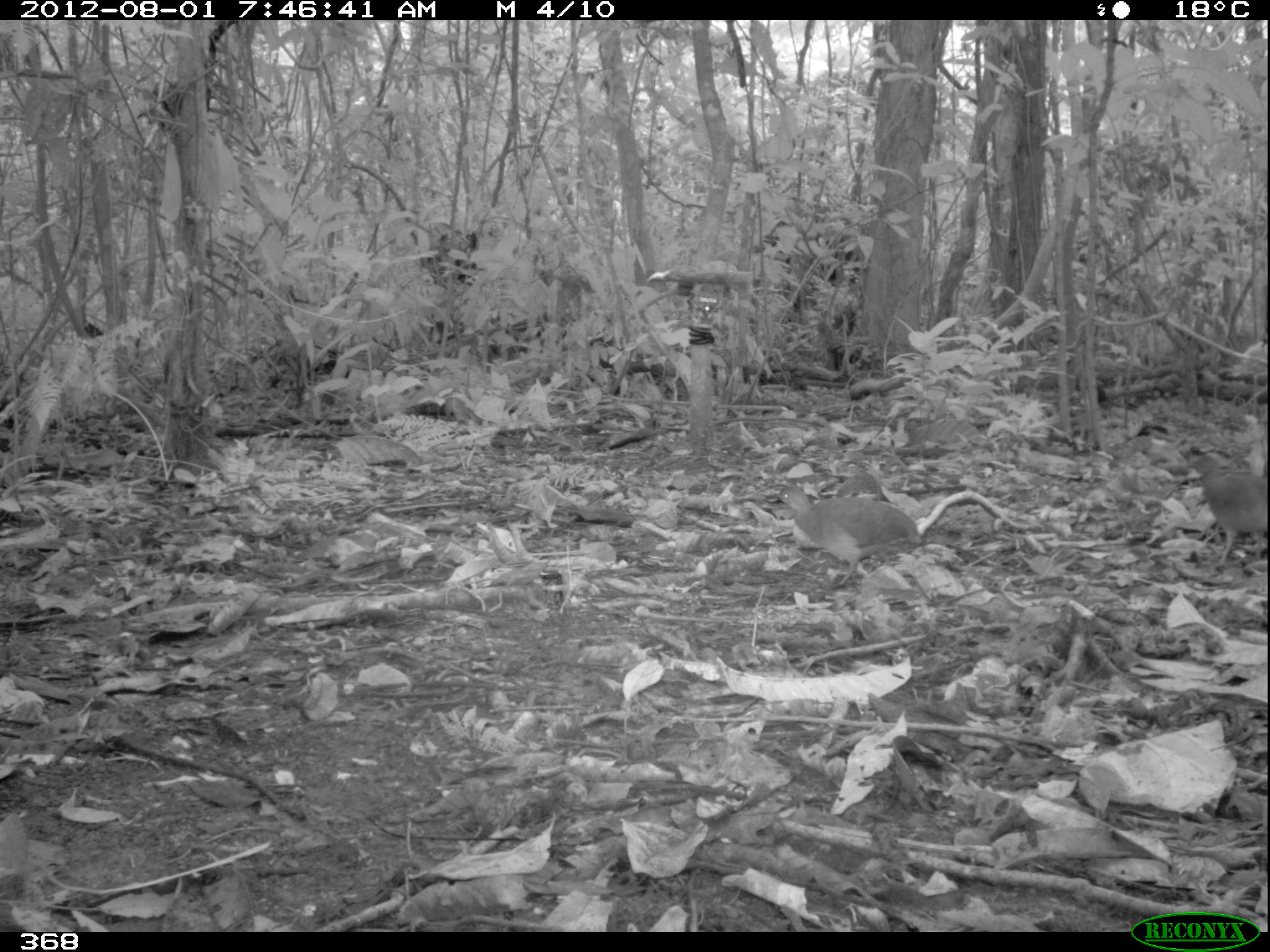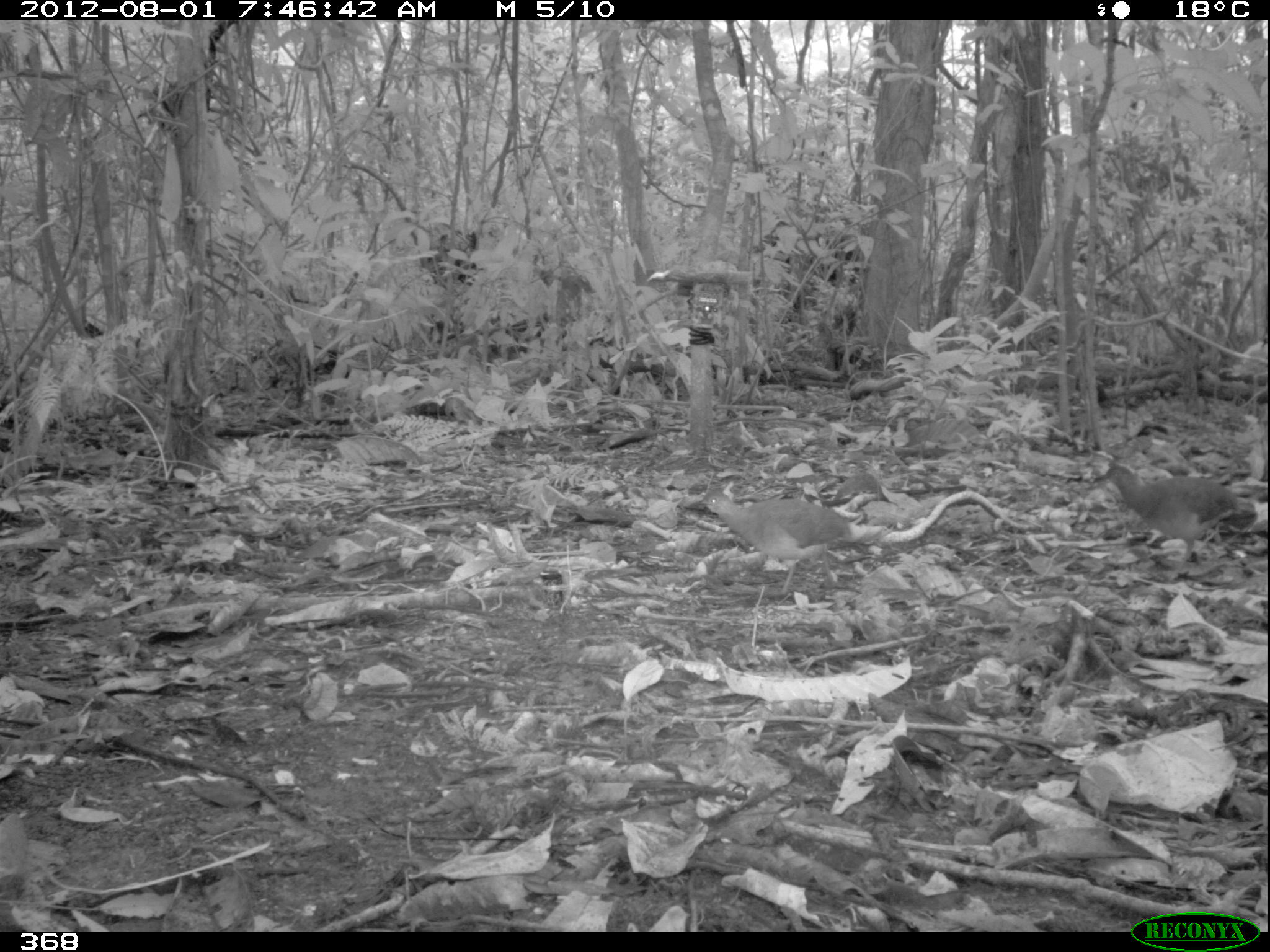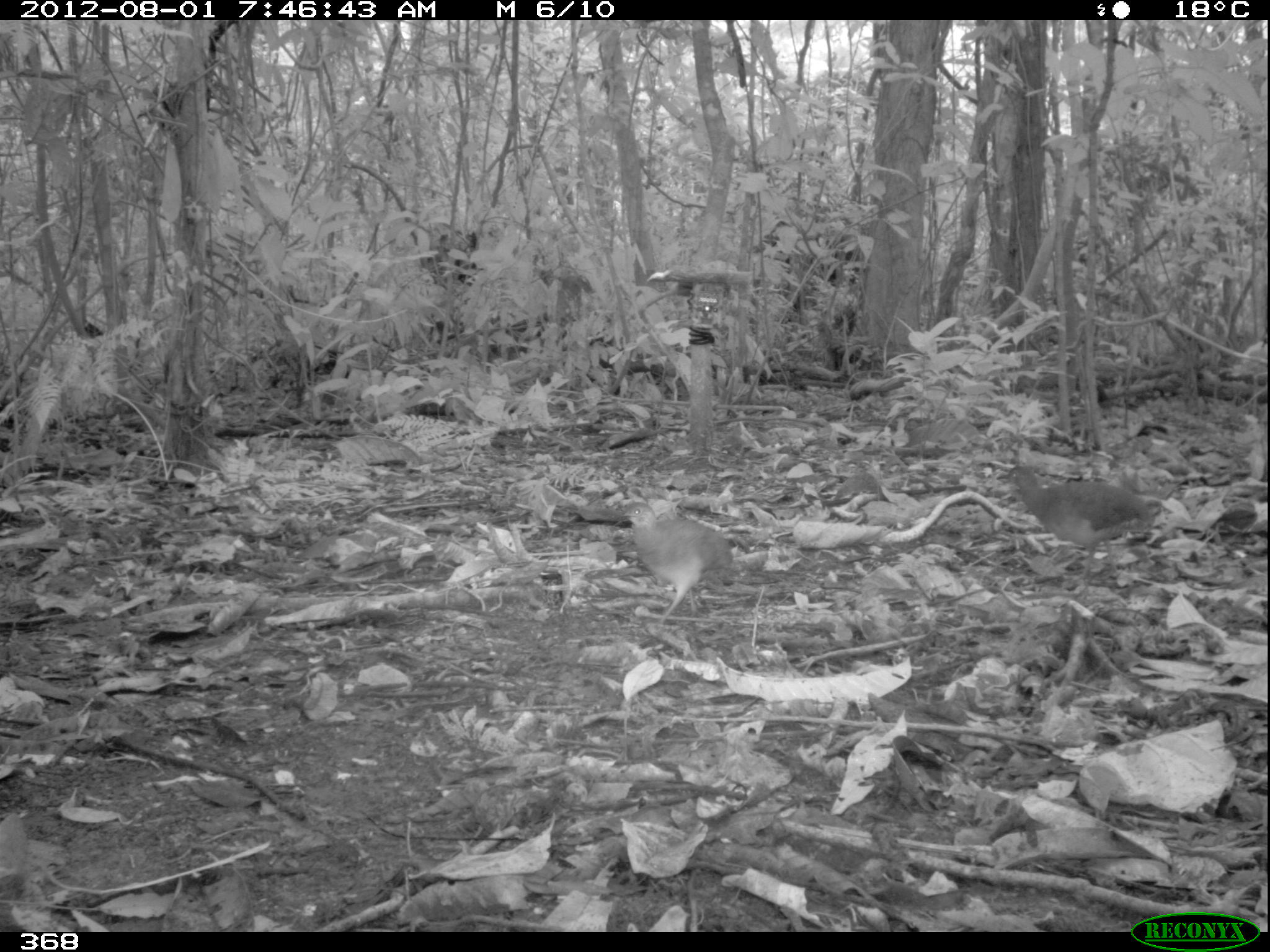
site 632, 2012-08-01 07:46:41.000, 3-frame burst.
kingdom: Animalia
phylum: Chordata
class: Aves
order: Galliformes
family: Phasianidae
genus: Alectoris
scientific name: Alectoris rufa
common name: red-legged partridge